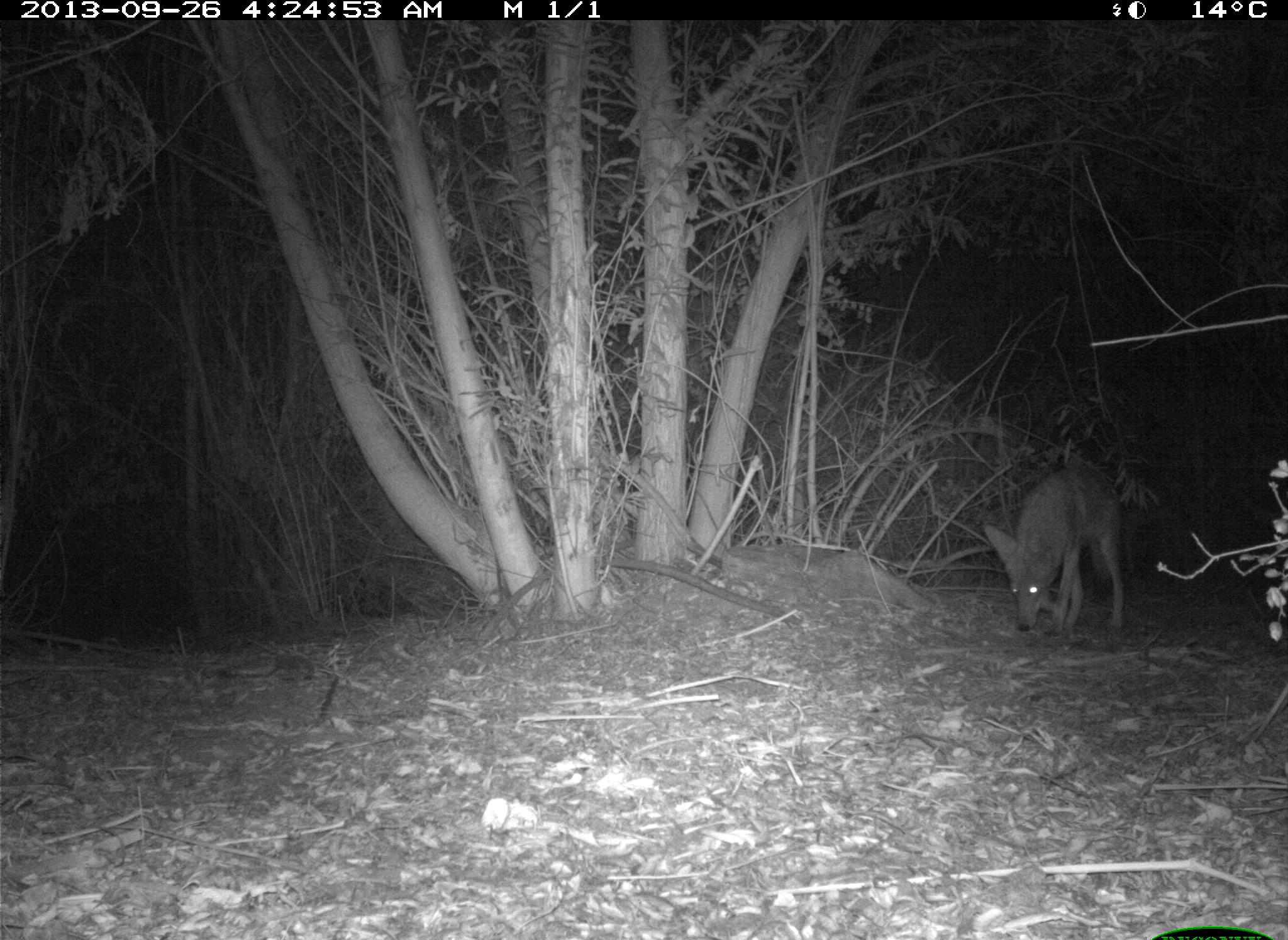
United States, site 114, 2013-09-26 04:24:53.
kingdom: Animalia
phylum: Chordata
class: Mammalia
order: Carnivora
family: Canidae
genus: Canis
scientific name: Canis latrans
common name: coyote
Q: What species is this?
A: Coyote (Canis latrans).